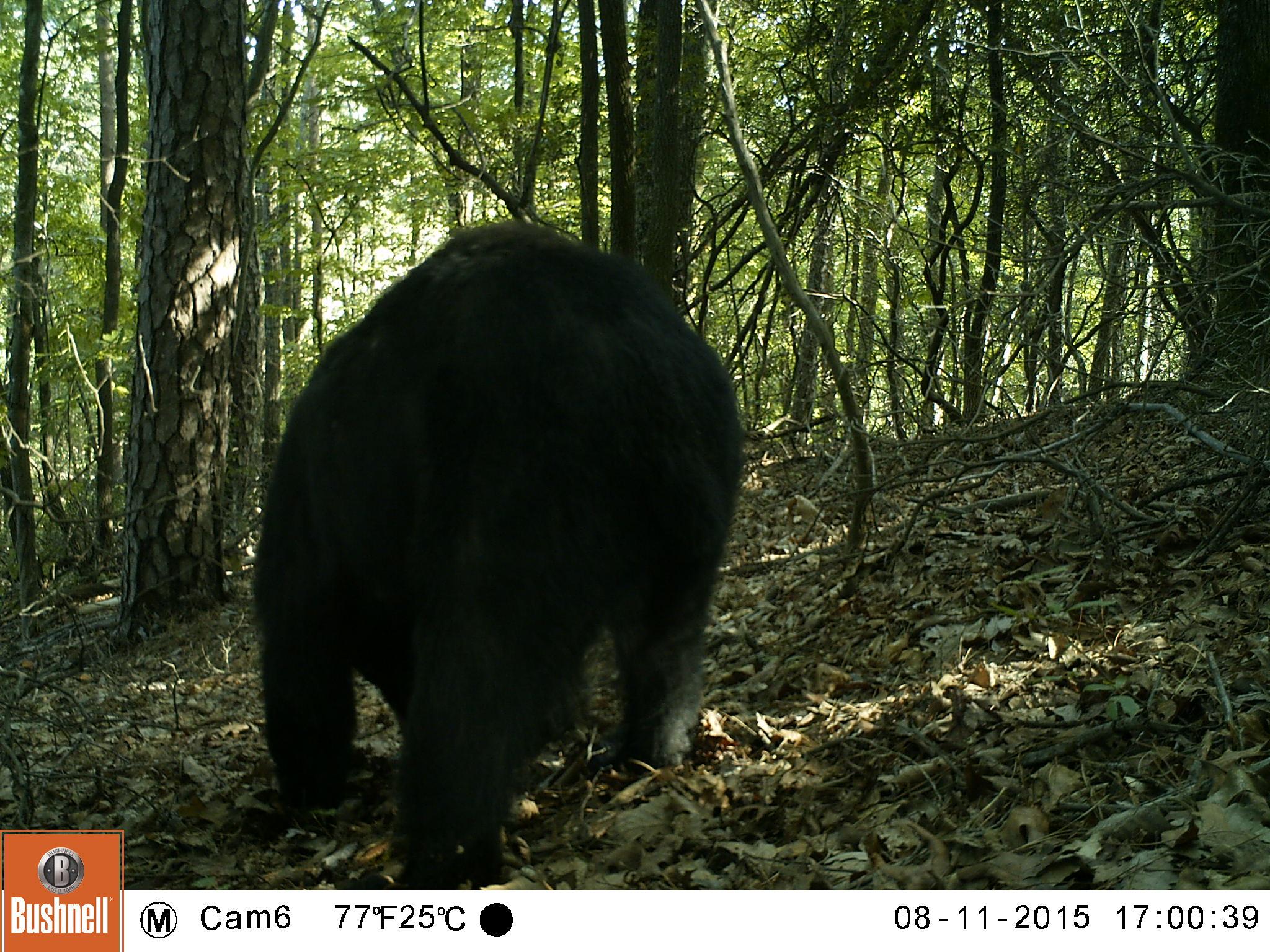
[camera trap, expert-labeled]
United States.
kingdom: Animalia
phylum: Chordata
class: Mammalia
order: Carnivora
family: Ursidae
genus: Ursus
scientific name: Ursus americanus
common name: american black bear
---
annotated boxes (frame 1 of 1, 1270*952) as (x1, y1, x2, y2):
American Black Bear: (249, 200, 736, 857)